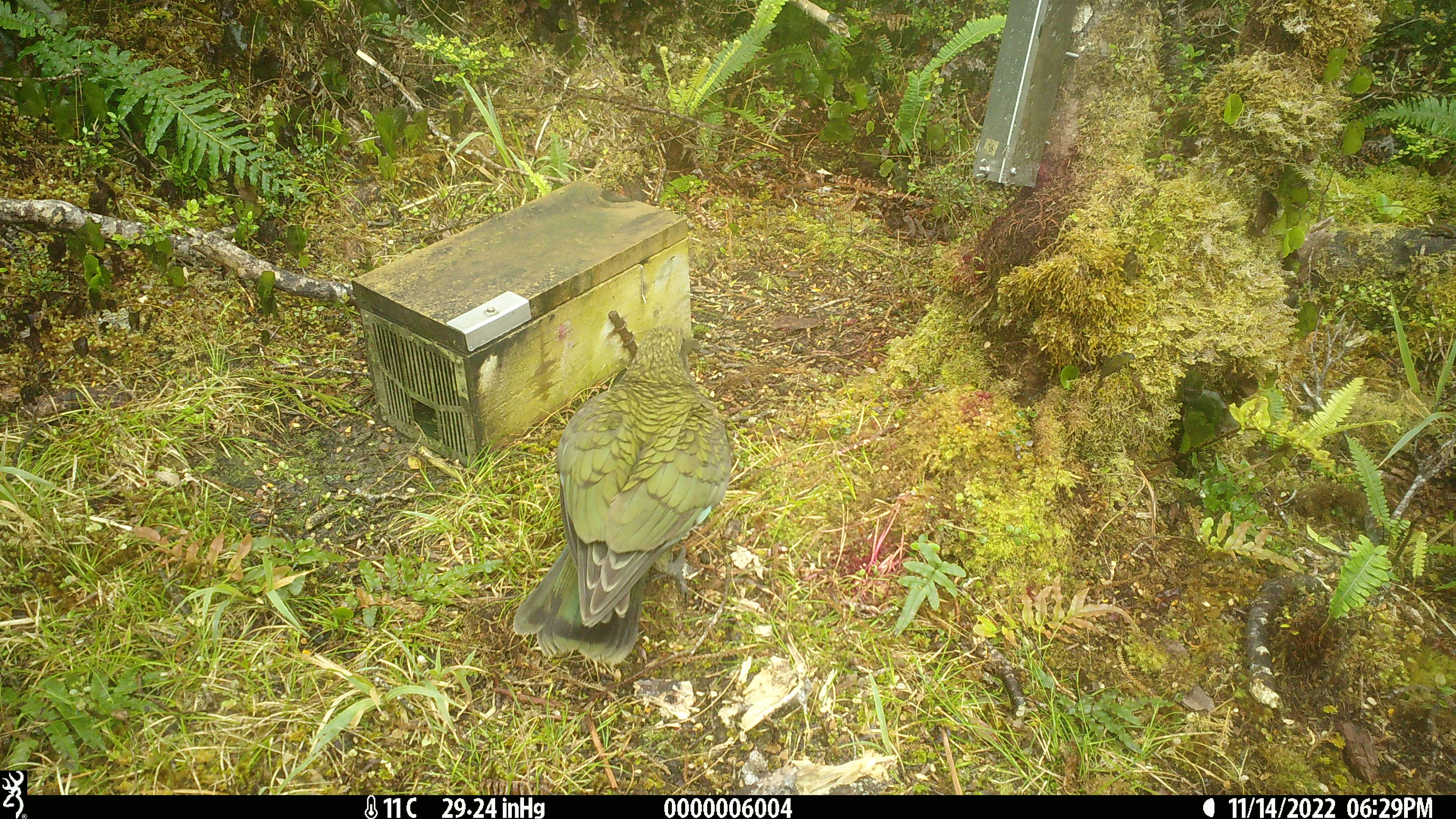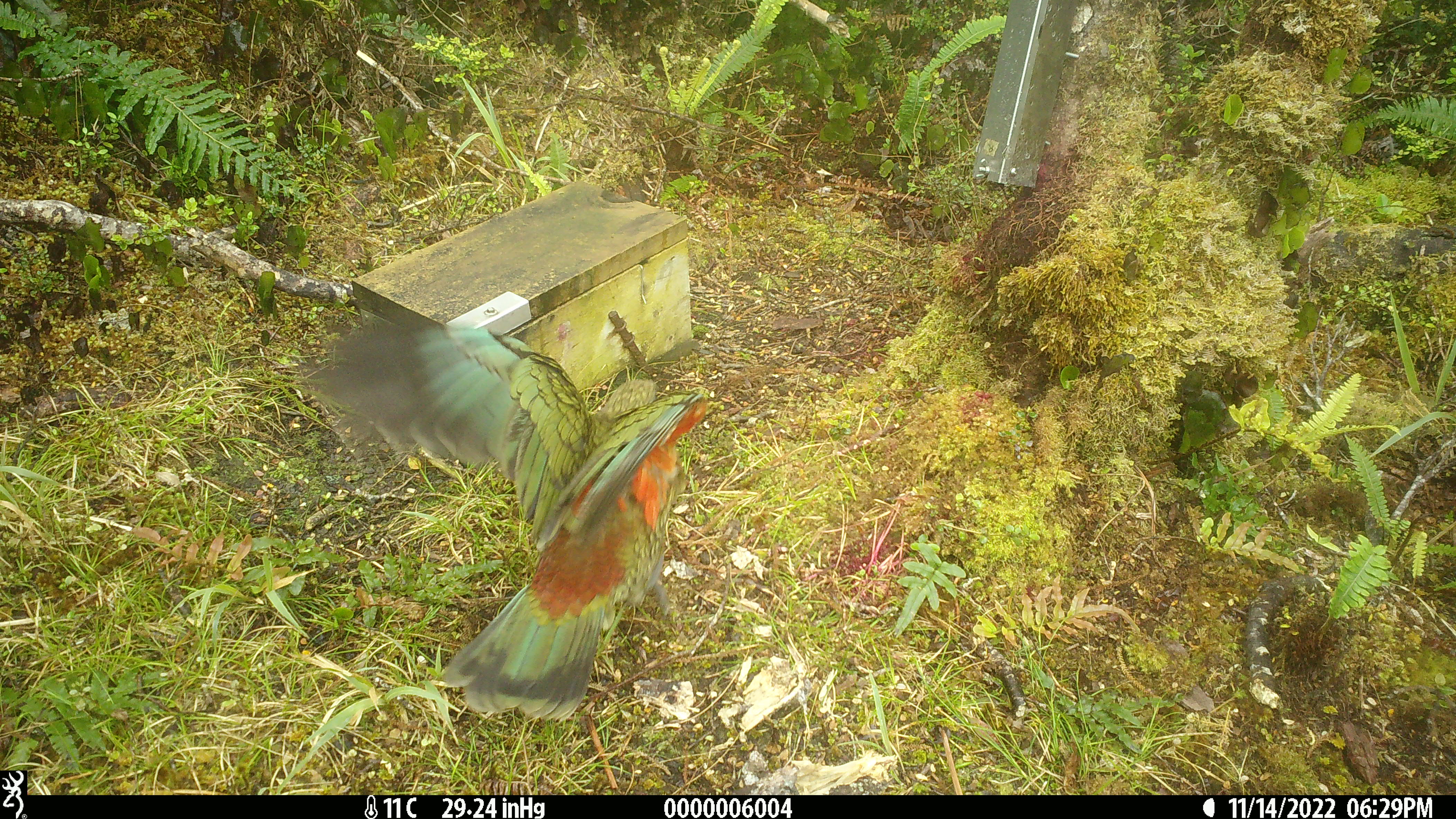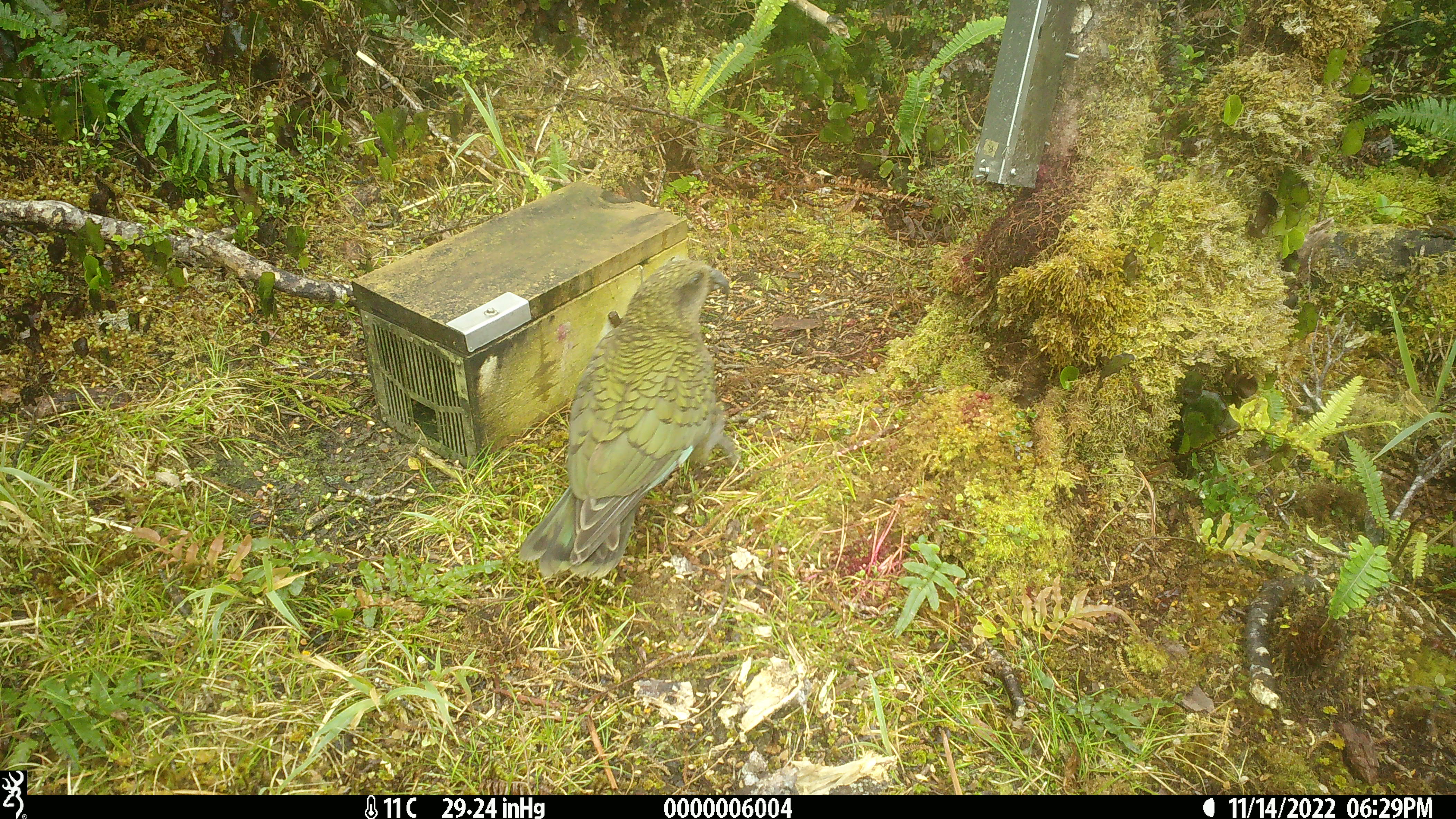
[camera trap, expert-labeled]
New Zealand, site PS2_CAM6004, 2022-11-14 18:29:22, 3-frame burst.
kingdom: Animalia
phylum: Chordata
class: Aves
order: Psittaciformes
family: Strigopidae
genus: Nestor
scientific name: Nestor notabilis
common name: kea